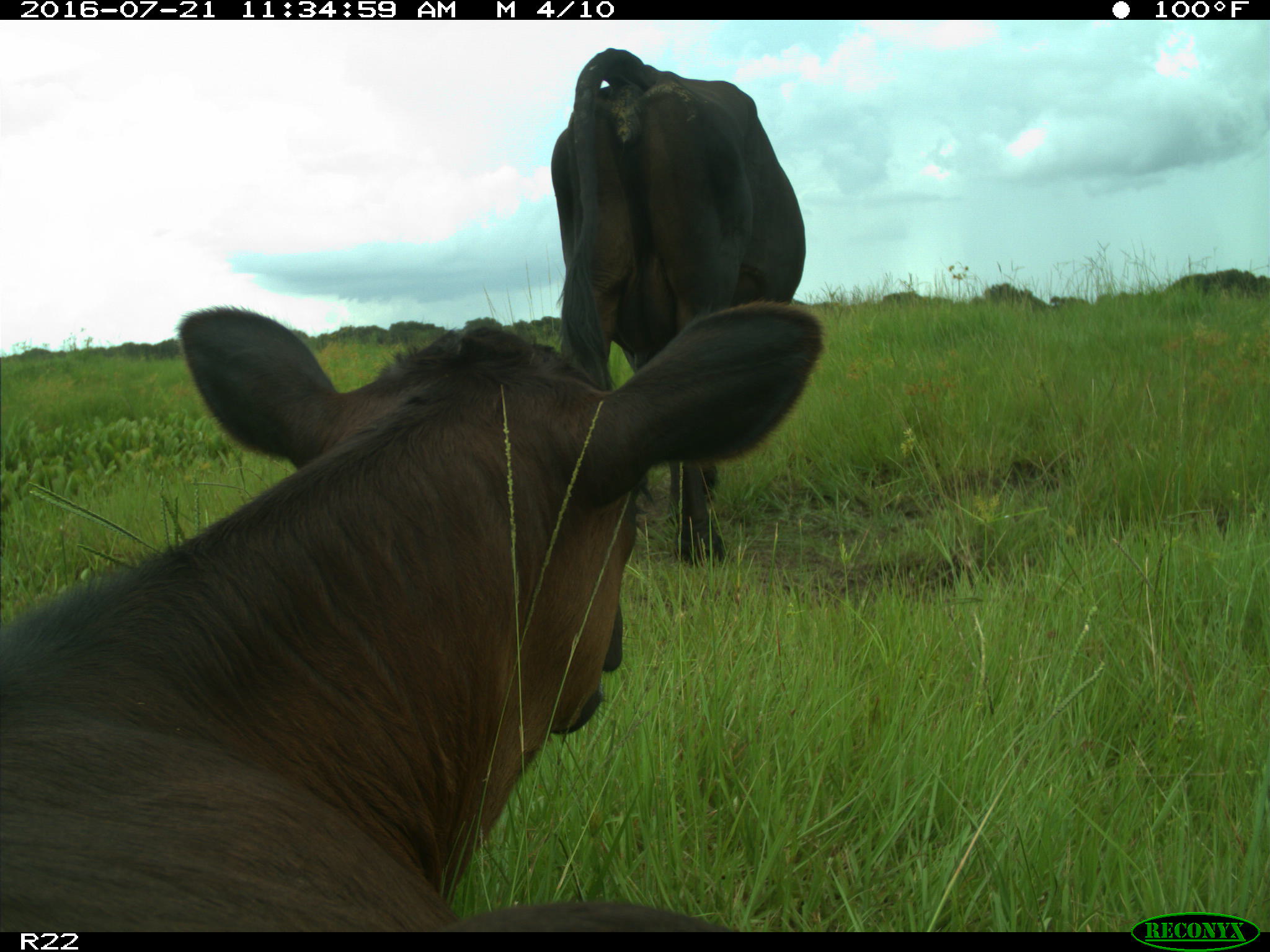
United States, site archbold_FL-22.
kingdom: Animalia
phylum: Chordata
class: Mammalia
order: Artiodactyla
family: Bovidae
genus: Bos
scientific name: Bos taurus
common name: domestic cow